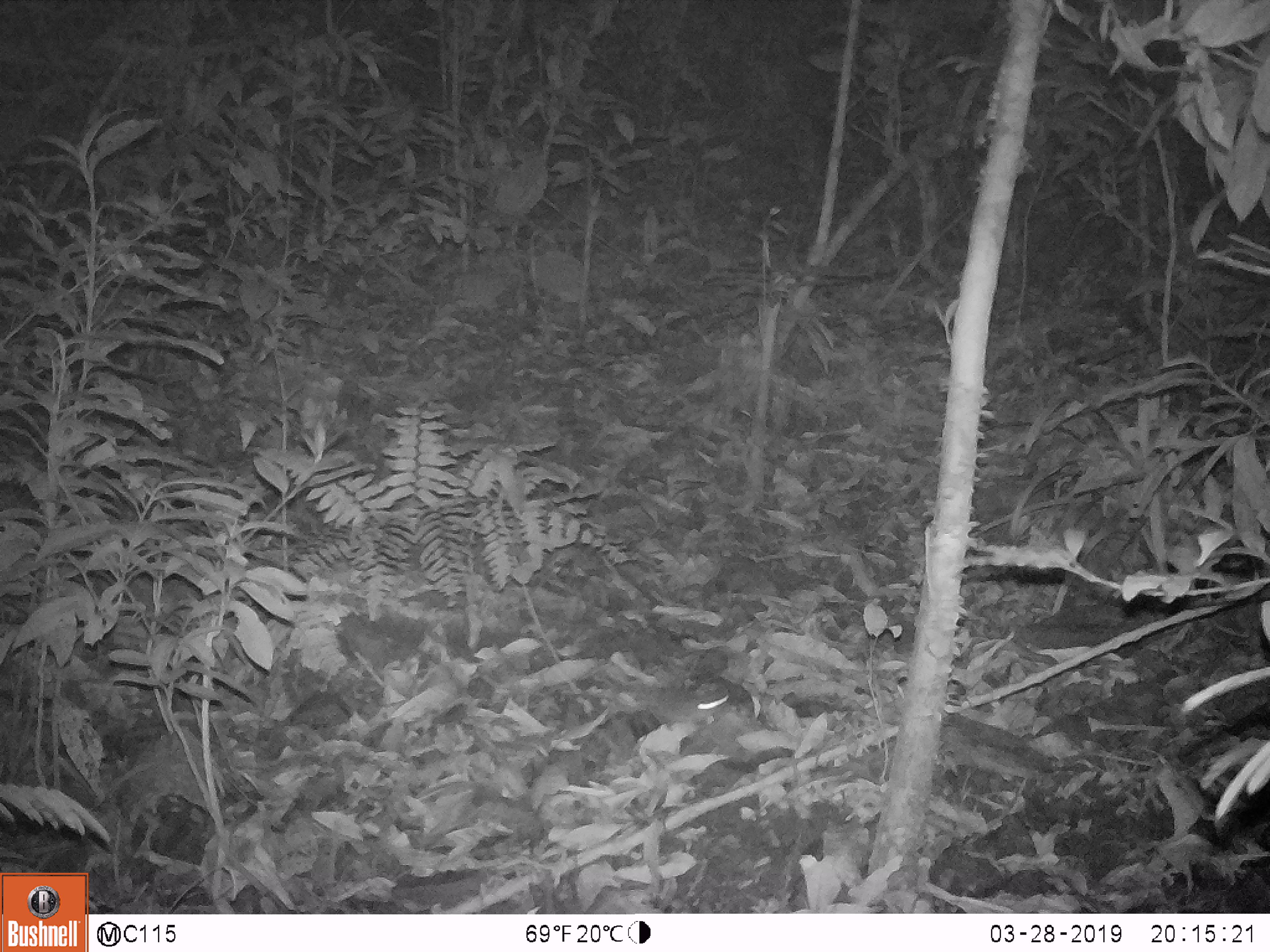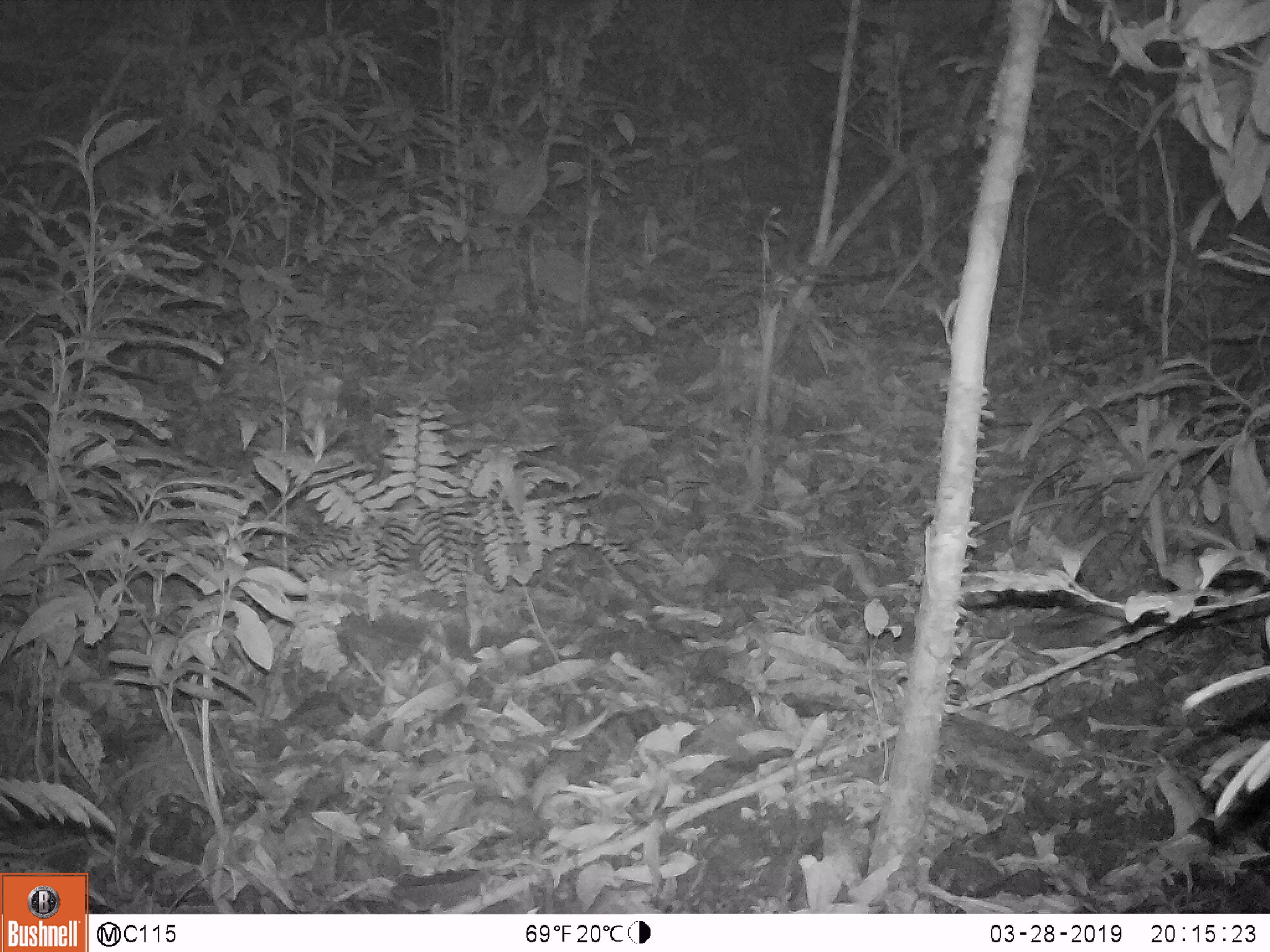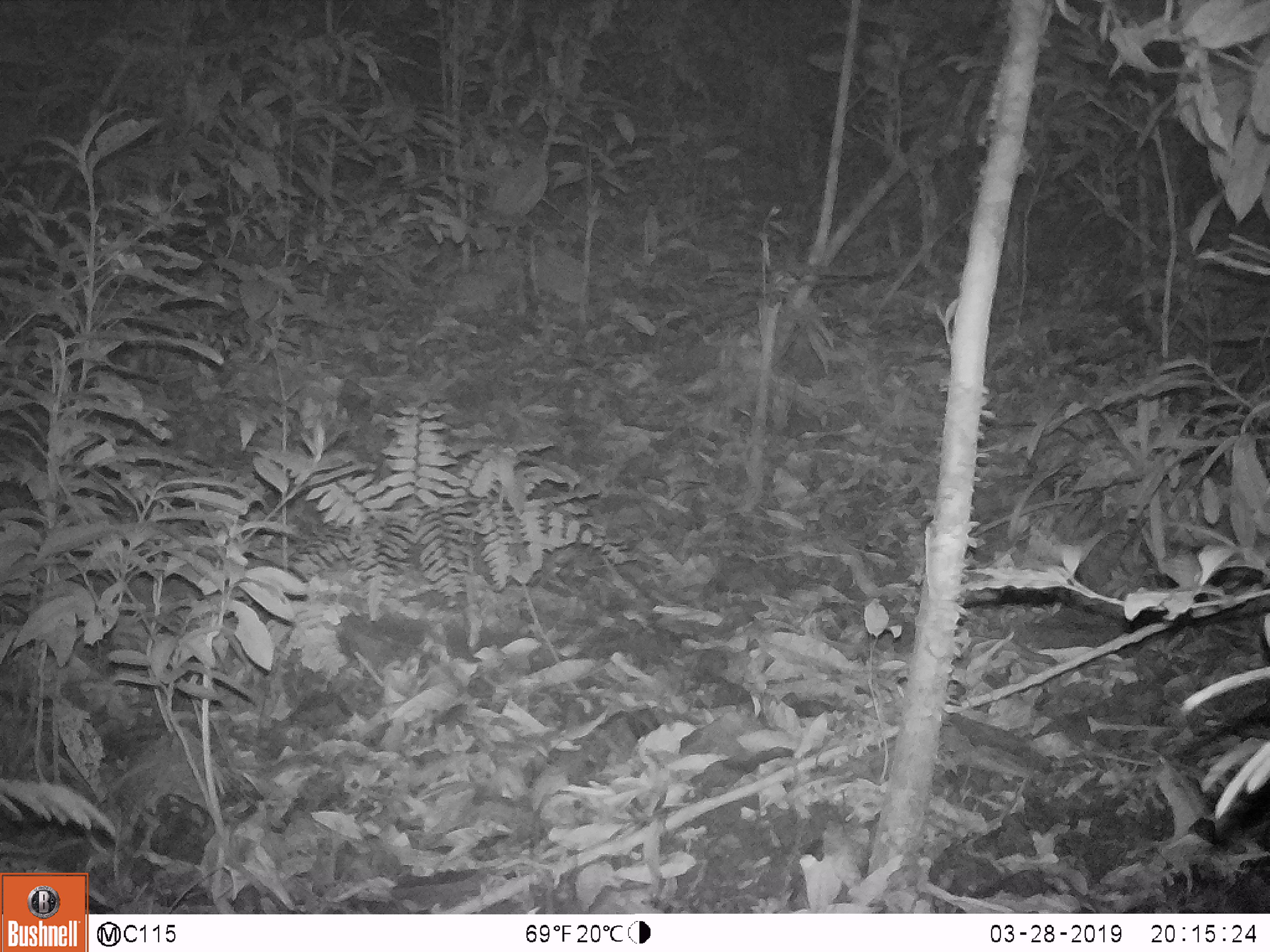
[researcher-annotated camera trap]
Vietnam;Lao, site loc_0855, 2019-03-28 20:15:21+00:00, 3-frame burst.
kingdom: Animalia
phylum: Chordata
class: Mammalia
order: Rodentia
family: Muridae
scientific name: Muridae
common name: old-world mice and rats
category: unidentified murid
Unidentified murid (old-world mice and rats) (Muridae). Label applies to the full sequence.